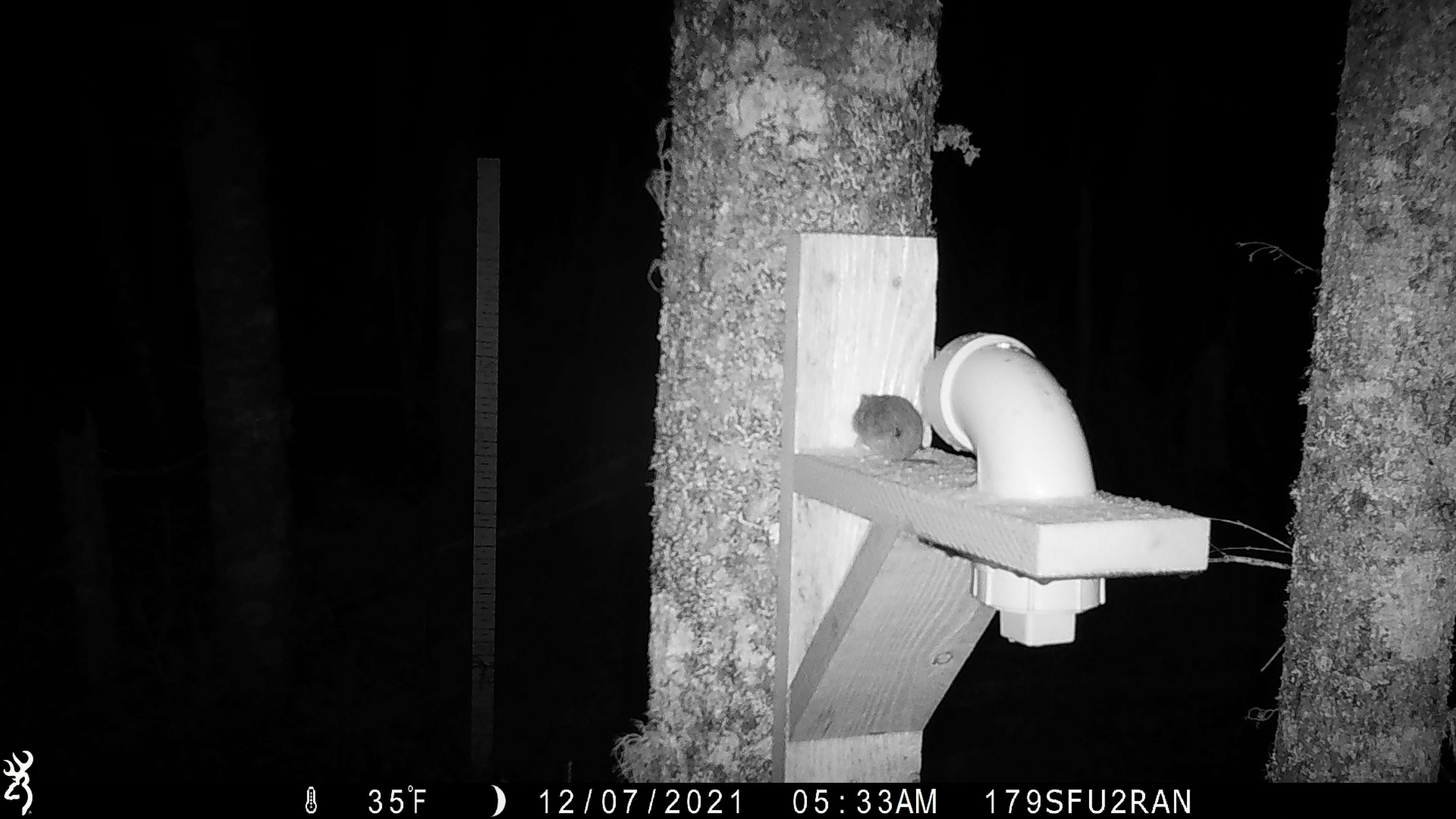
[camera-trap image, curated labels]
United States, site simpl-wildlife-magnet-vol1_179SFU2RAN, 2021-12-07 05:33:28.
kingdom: Animalia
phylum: Chordata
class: Mammalia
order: Rodentia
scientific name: Rodentia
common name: mouse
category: mouse sp.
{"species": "mouse sp. (mouse) (Rodentia)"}